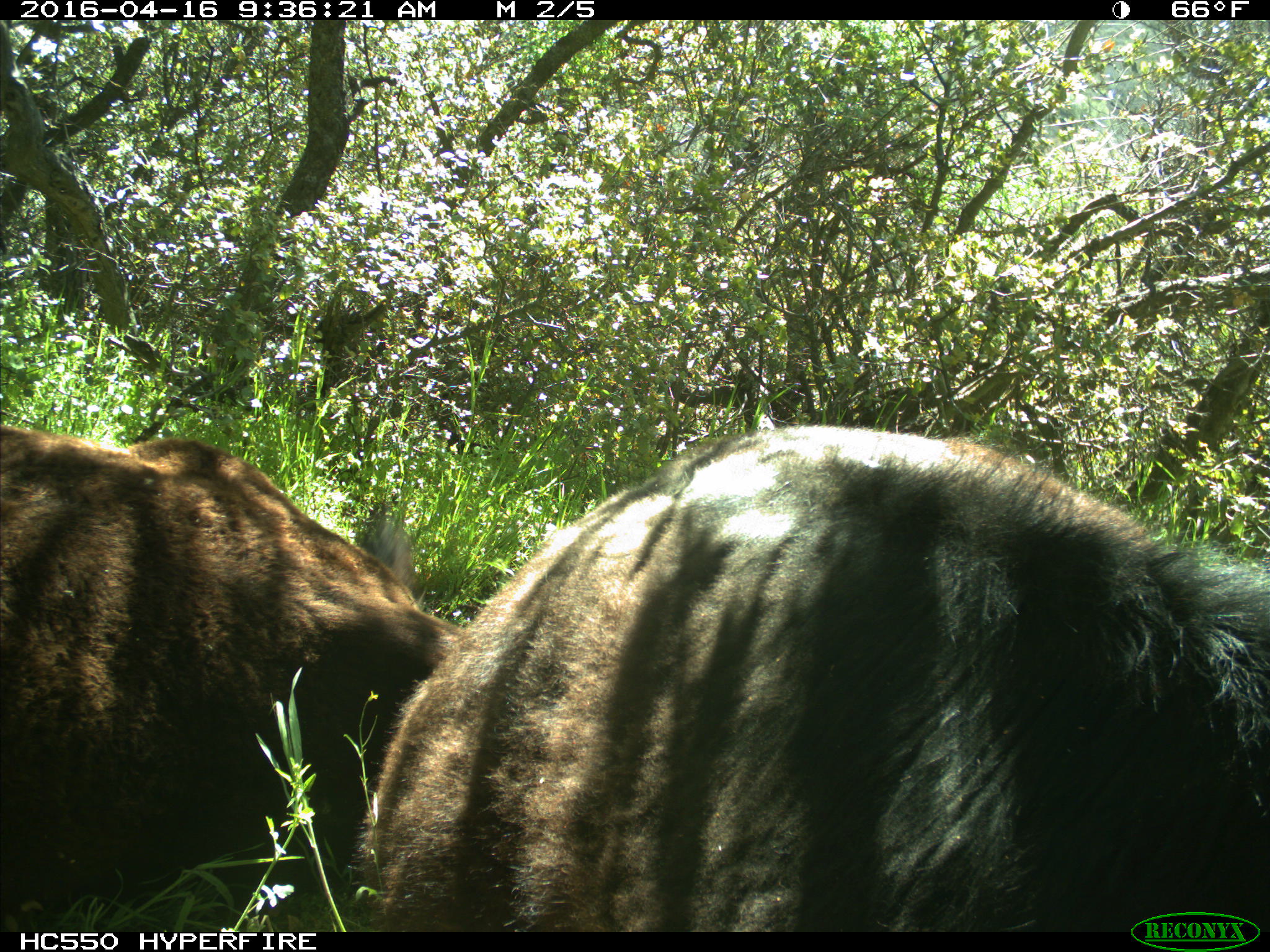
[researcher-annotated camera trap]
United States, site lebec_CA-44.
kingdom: Animalia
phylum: Chordata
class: Mammalia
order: Artiodactyla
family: Bovidae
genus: Bos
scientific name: Bos taurus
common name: domestic cow